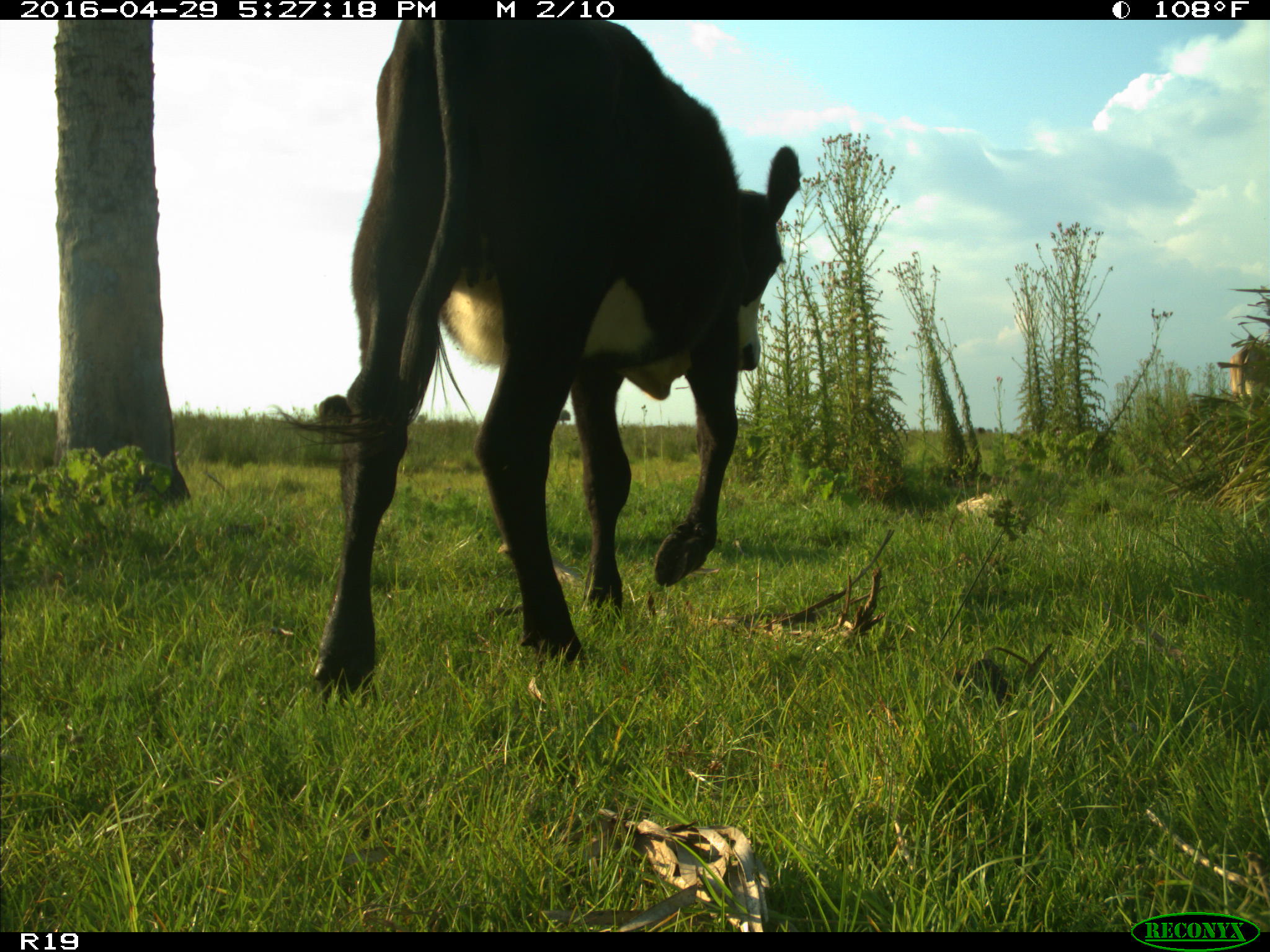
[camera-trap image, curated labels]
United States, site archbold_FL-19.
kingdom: Animalia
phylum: Chordata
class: Mammalia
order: Artiodactyla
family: Bovidae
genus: Bos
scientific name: Bos taurus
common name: domestic cow